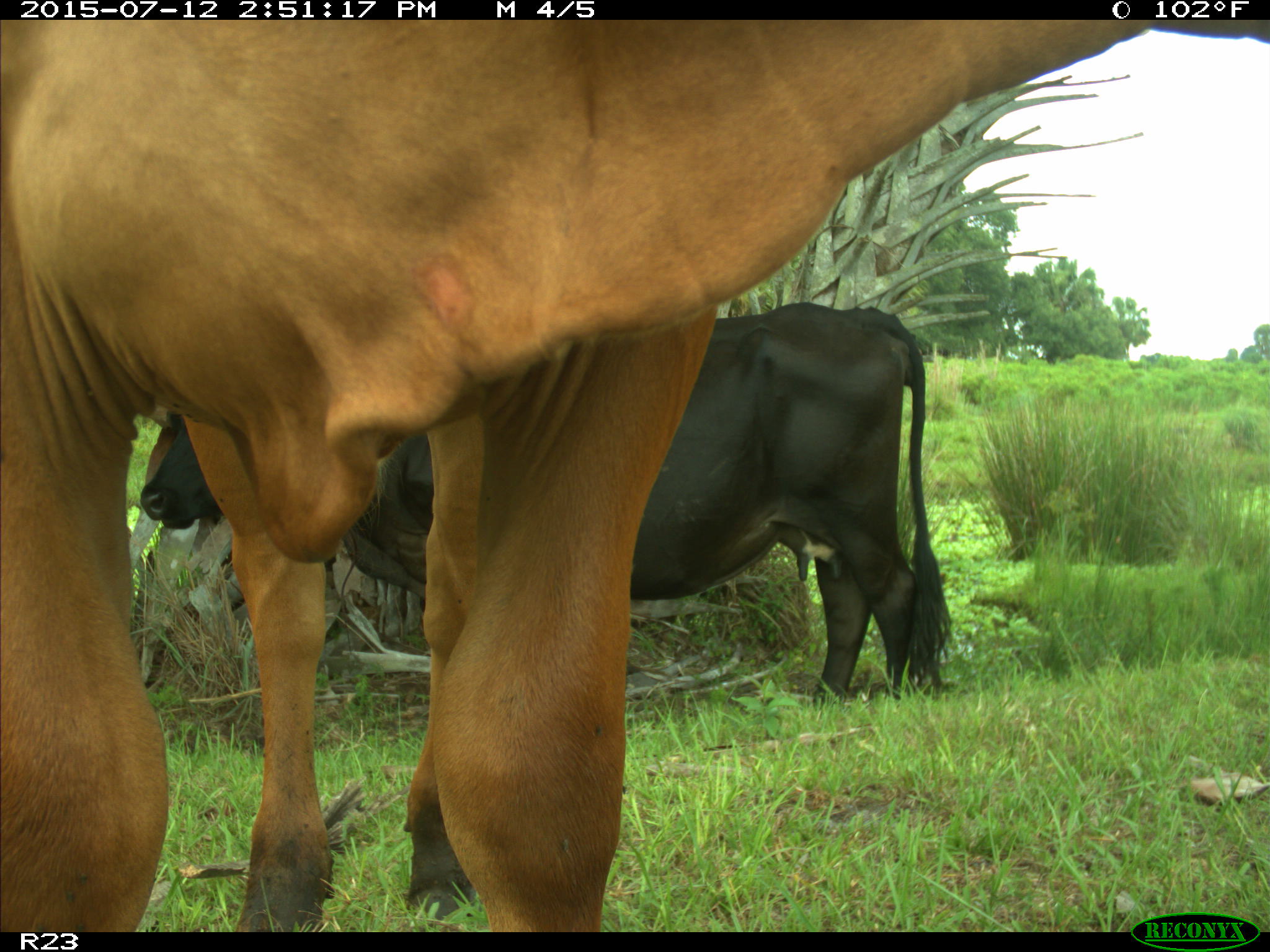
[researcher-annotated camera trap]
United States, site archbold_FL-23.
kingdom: Animalia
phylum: Chordata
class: Mammalia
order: Artiodactyla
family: Bovidae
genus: Bos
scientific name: Bos taurus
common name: domestic cow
Bos taurus (domestic cow).